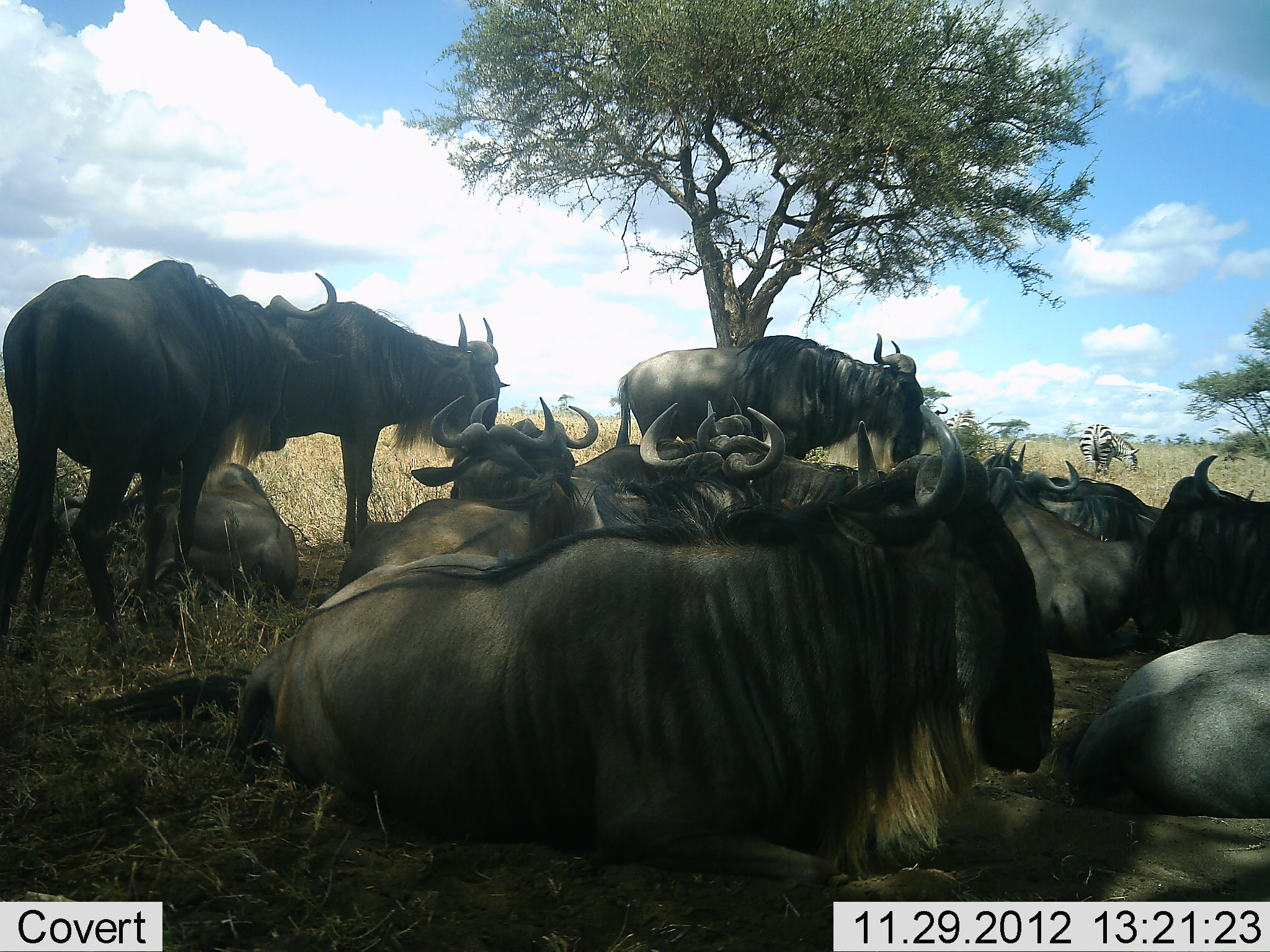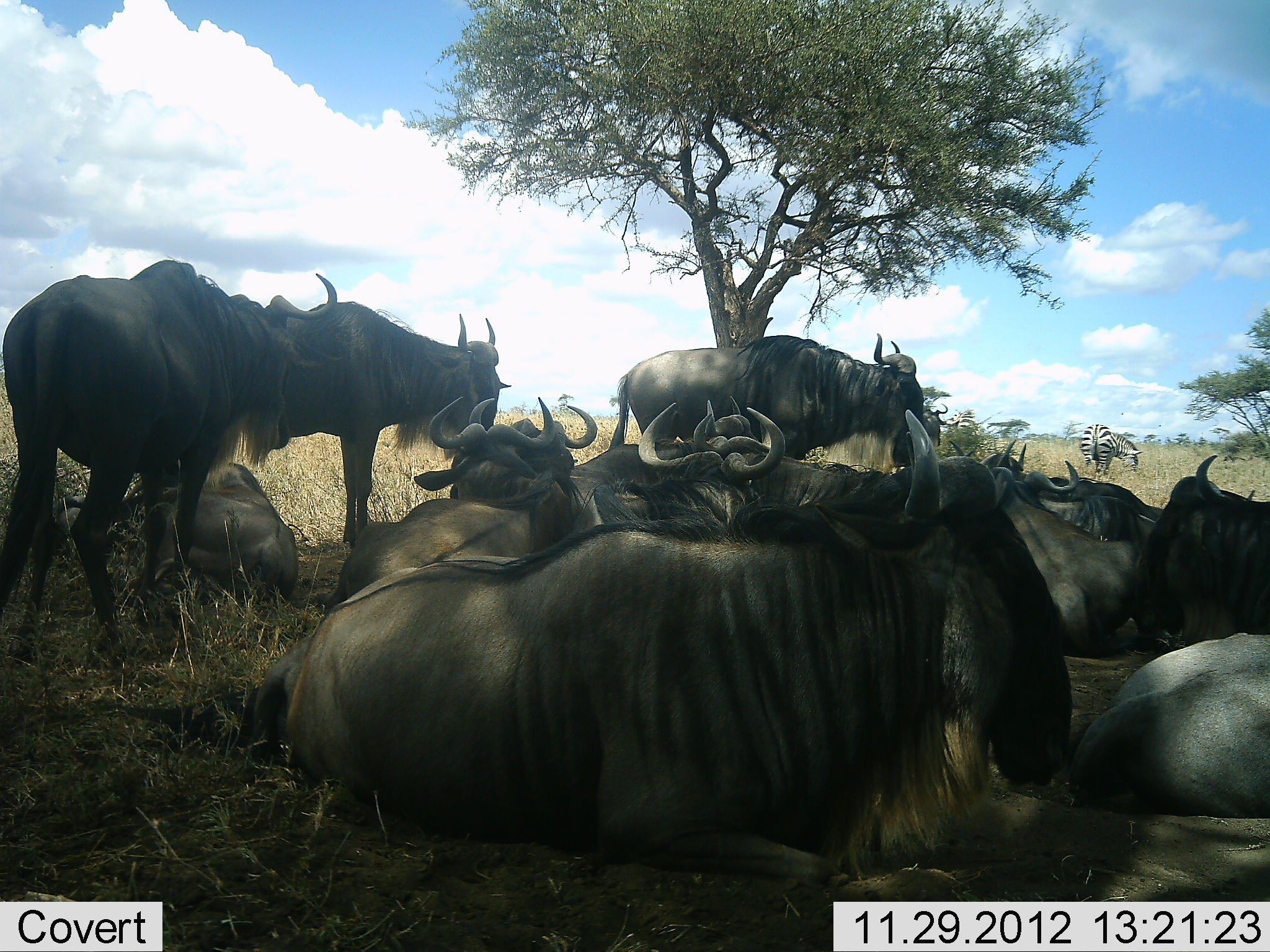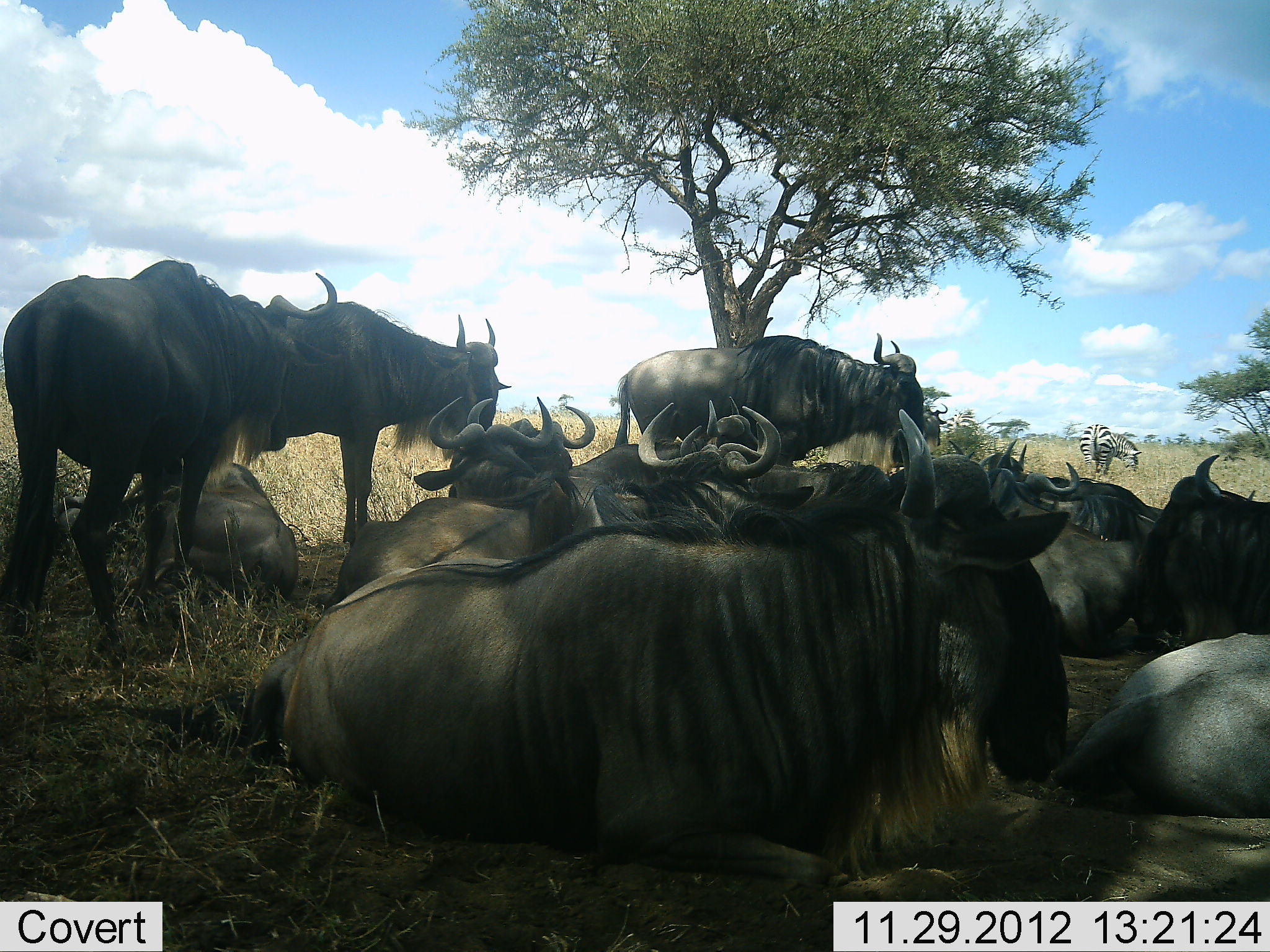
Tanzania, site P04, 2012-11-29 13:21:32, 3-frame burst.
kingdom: Animalia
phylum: Chordata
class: Mammalia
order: Artiodactyla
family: Bovidae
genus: Connochaetes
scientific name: Connochaetes taurinus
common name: blue wildebeest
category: wildebeest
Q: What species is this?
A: Wildebeest (blue wildebeest) (Connochaetes taurinus).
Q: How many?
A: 11-50.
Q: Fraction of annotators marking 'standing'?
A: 58%.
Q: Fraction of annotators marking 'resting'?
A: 100%.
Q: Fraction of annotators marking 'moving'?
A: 0%.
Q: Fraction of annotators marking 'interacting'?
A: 0%.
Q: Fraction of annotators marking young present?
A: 0%.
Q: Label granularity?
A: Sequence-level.